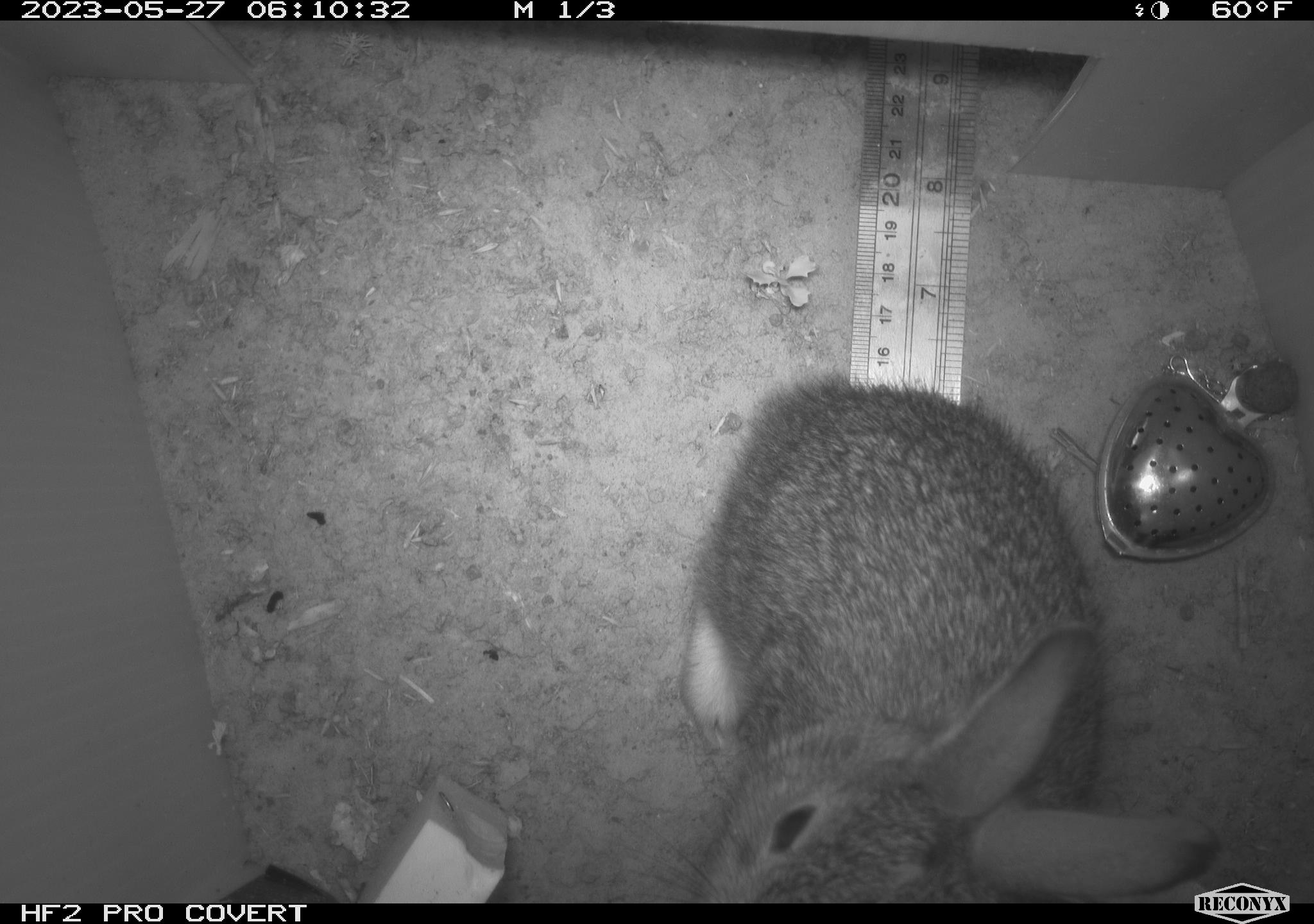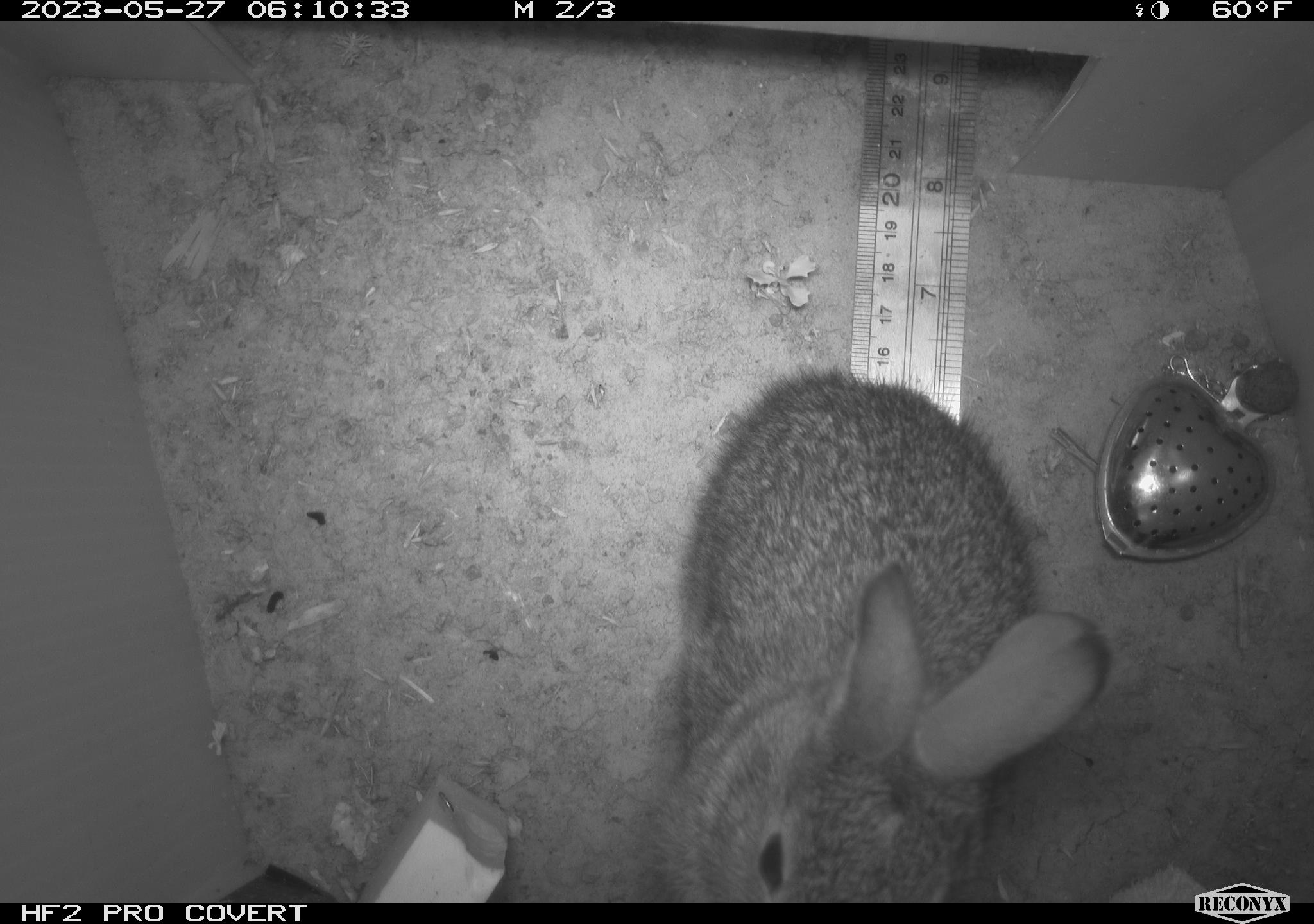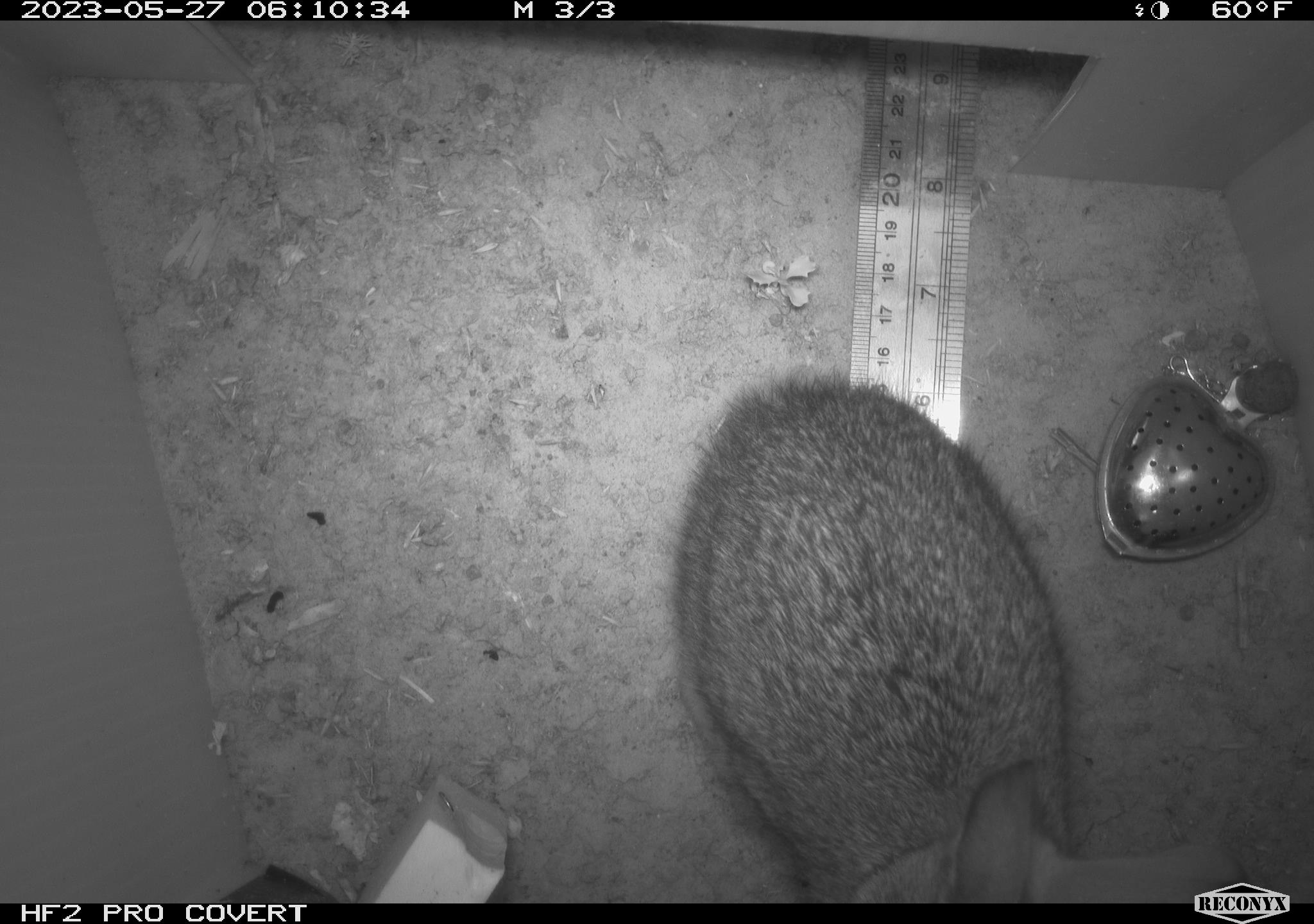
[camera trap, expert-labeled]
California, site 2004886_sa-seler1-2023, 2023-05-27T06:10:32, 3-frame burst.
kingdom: Animalia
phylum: Chordata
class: Mammalia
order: Lagomorpha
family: Leporidae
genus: Sylvilagus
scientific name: Sylvilagus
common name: cottontail rabbits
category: sylvilagus species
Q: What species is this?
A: Sylvilagus species (cottontail rabbits) (Sylvilagus).